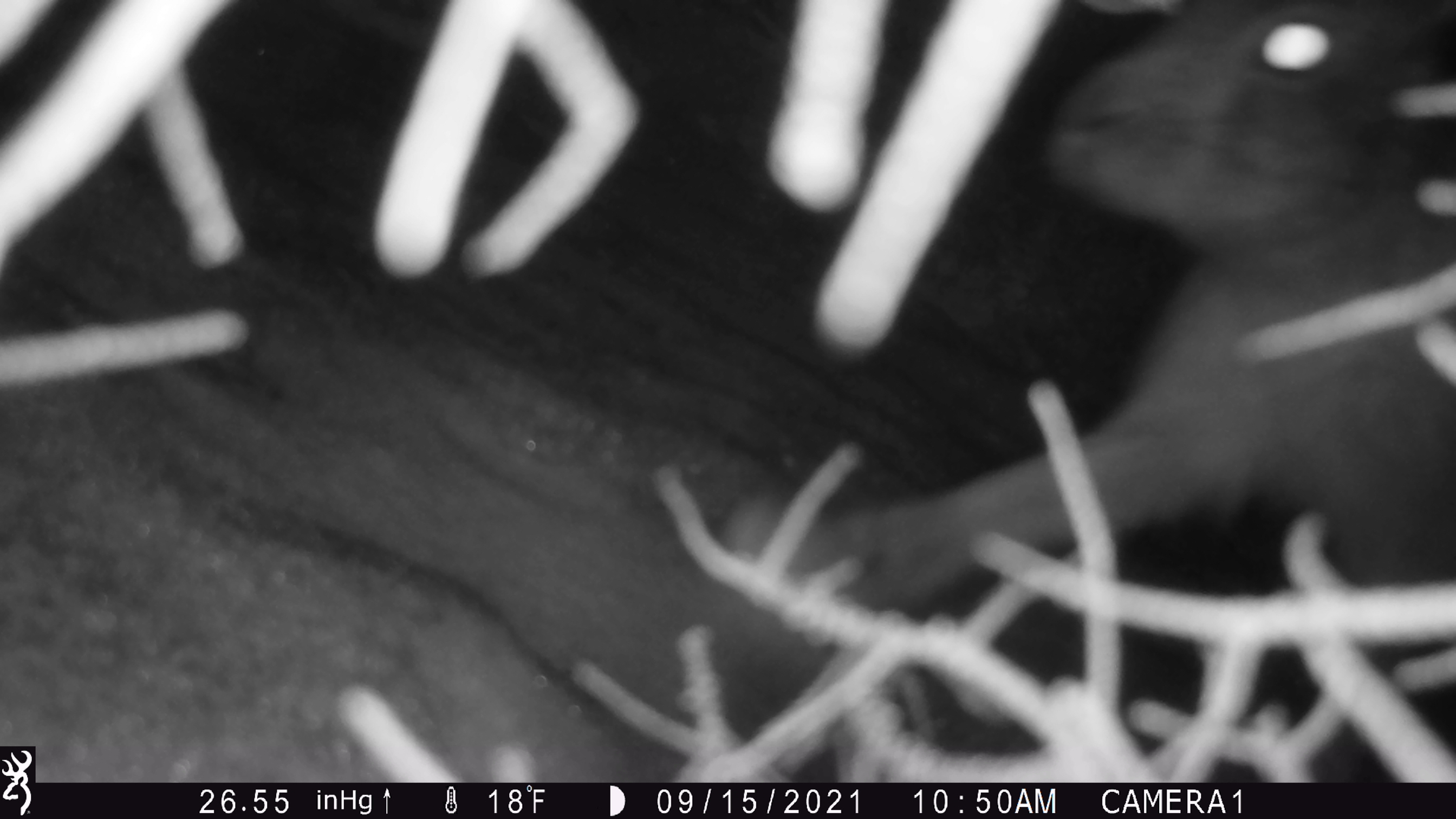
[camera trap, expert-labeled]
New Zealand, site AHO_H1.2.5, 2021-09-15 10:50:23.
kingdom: Animalia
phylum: Chordata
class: Mammalia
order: Lagomorpha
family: Leporidae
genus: Lepus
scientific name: Lepus europaeus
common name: brown hare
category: hare